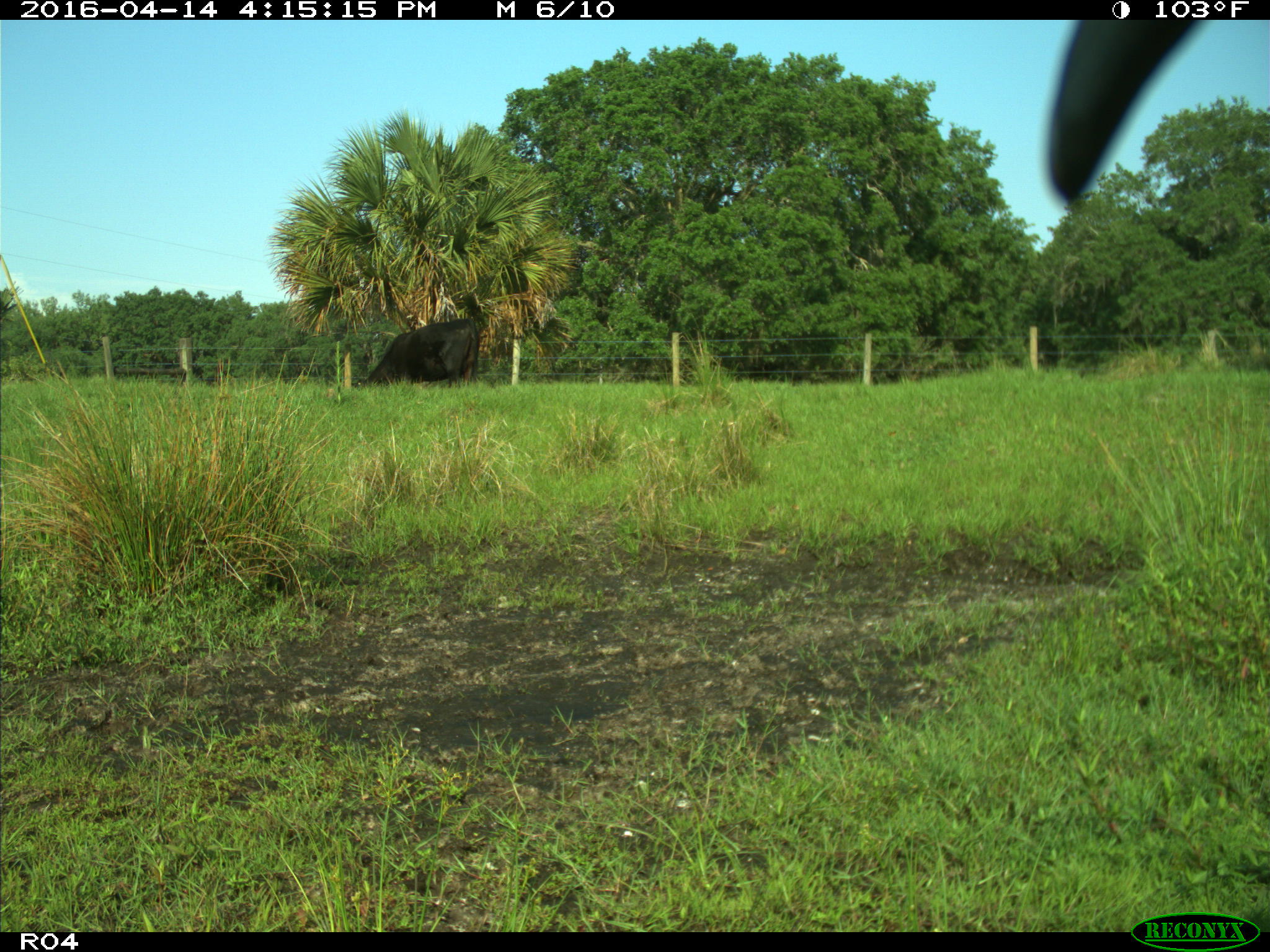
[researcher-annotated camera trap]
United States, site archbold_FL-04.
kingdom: Animalia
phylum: Chordata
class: Mammalia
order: Artiodactyla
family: Bovidae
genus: Bos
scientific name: Bos taurus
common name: domestic cow